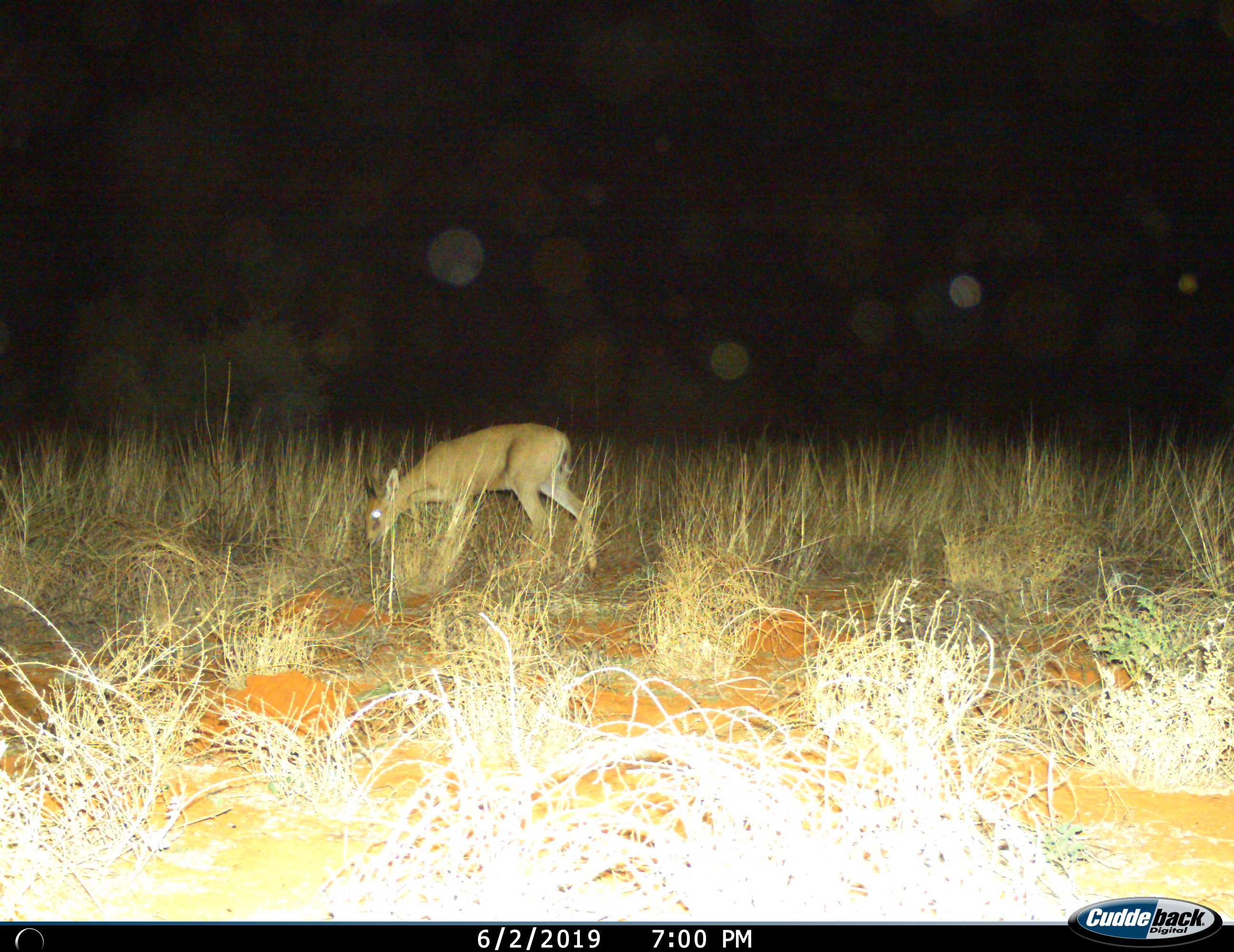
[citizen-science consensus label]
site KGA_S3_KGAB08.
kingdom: Animalia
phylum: Chordata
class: Mammalia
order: Artiodactyla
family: Bovidae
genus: Sylvicapra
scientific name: Sylvicapra grimmia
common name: common duiker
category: duikercommongrey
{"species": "duikercommongrey (common duiker) (Sylvicapra grimmia)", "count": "1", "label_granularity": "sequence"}